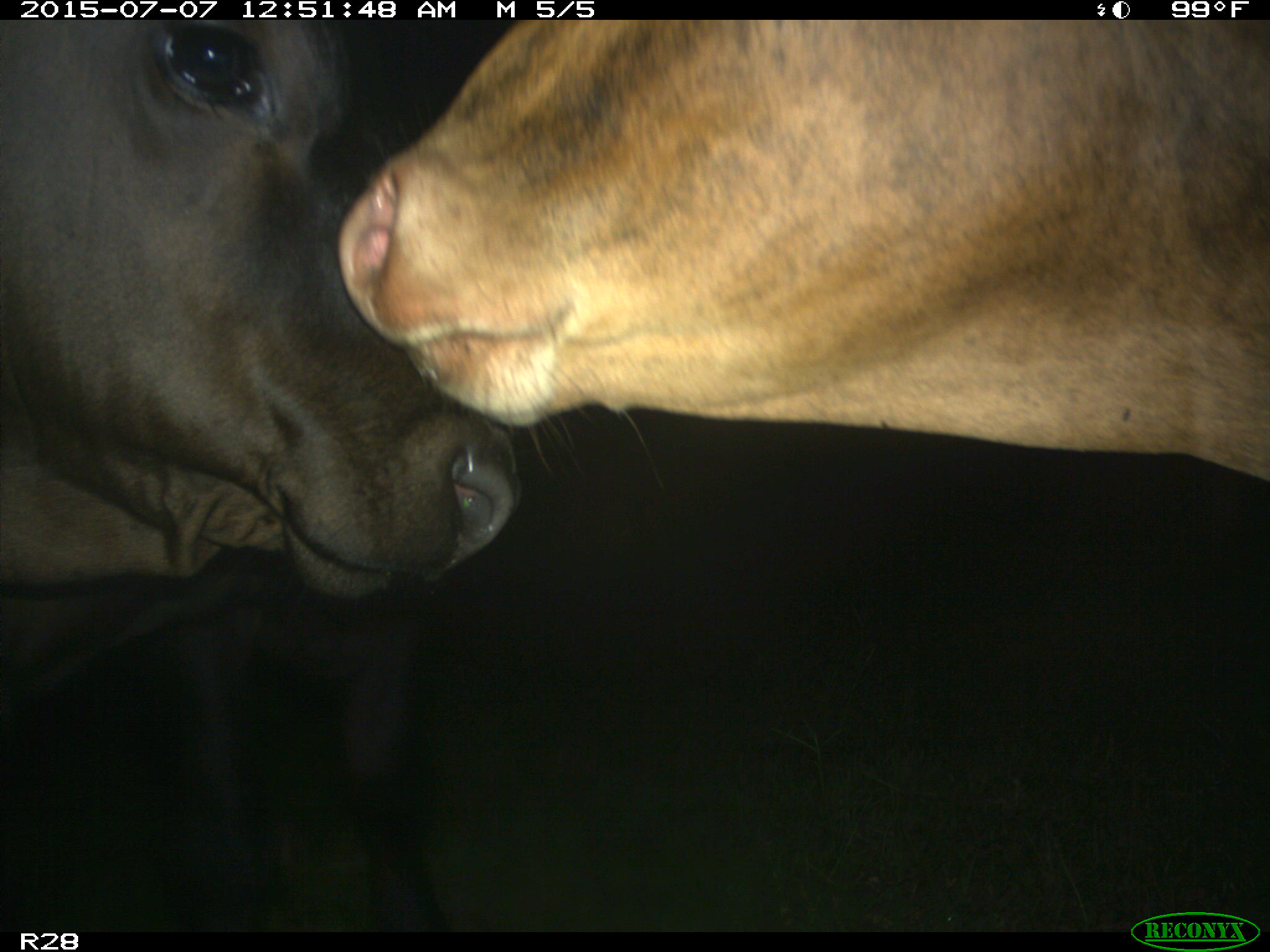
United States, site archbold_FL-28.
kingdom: Animalia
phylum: Chordata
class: Mammalia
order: Artiodactyla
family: Bovidae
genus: Bos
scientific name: Bos taurus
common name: domestic cow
Bos taurus (domestic cow).